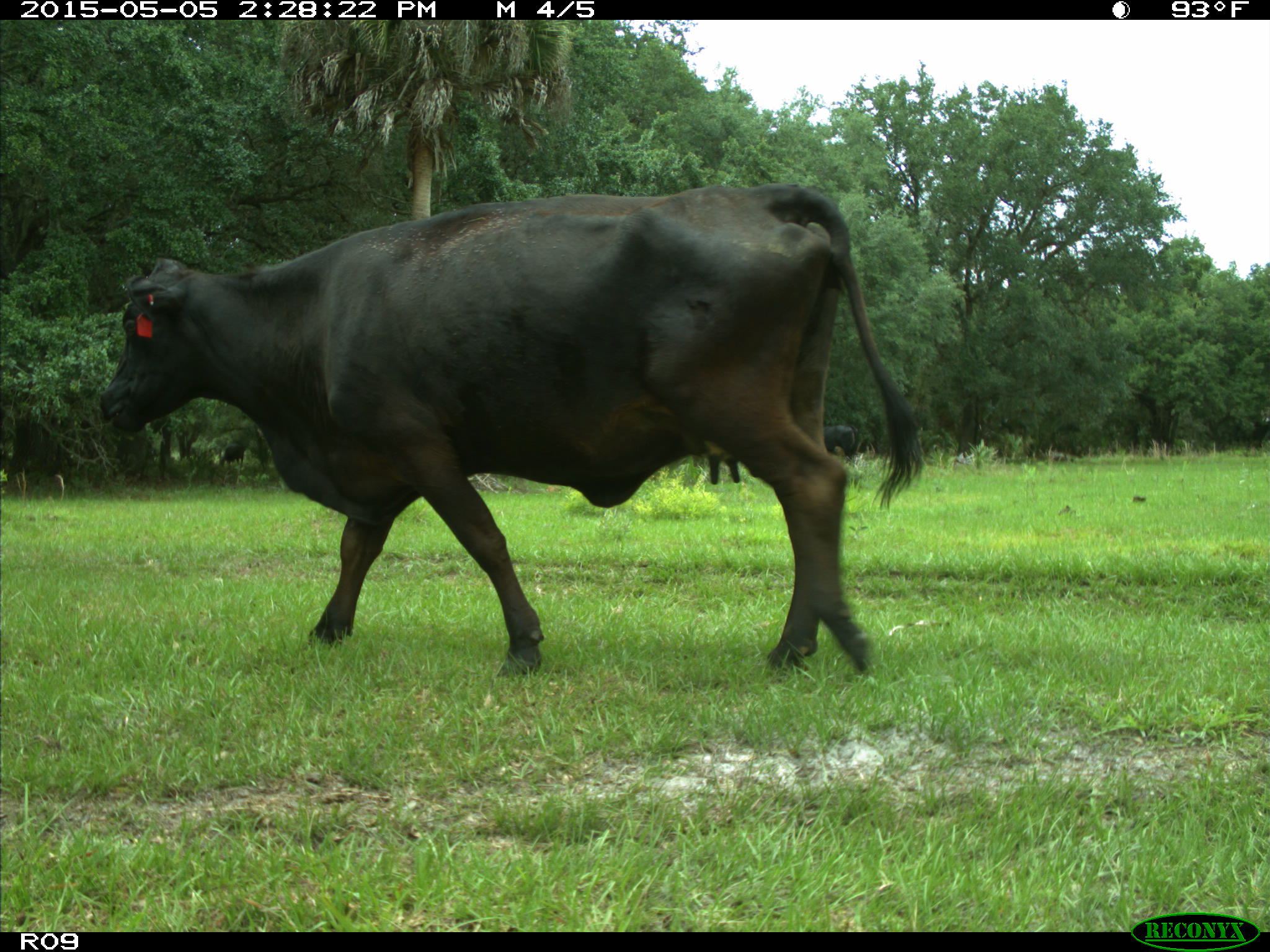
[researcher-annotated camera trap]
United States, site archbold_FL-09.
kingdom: Animalia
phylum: Chordata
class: Mammalia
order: Artiodactyla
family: Bovidae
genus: Bos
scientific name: Bos taurus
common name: domestic cow